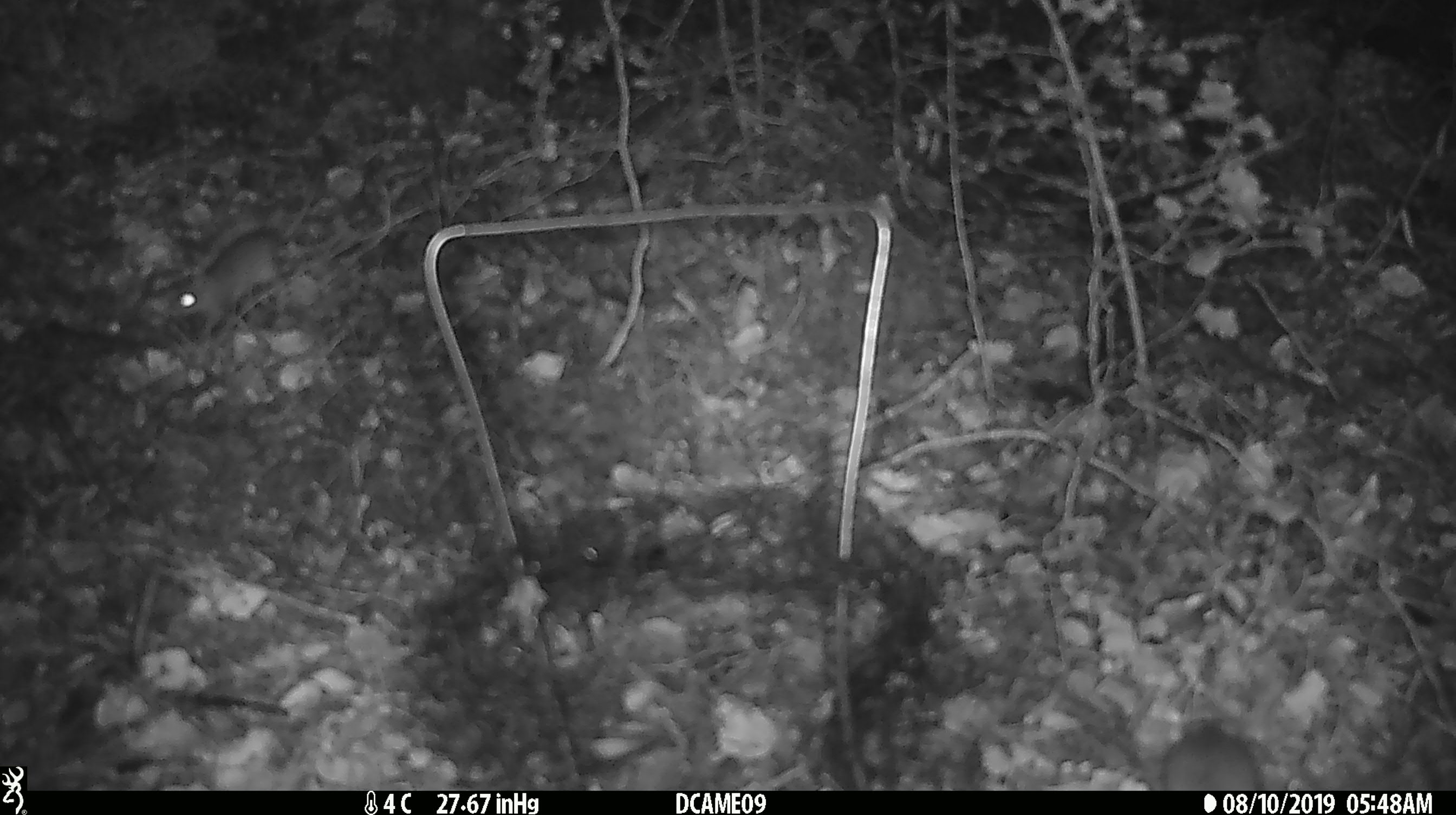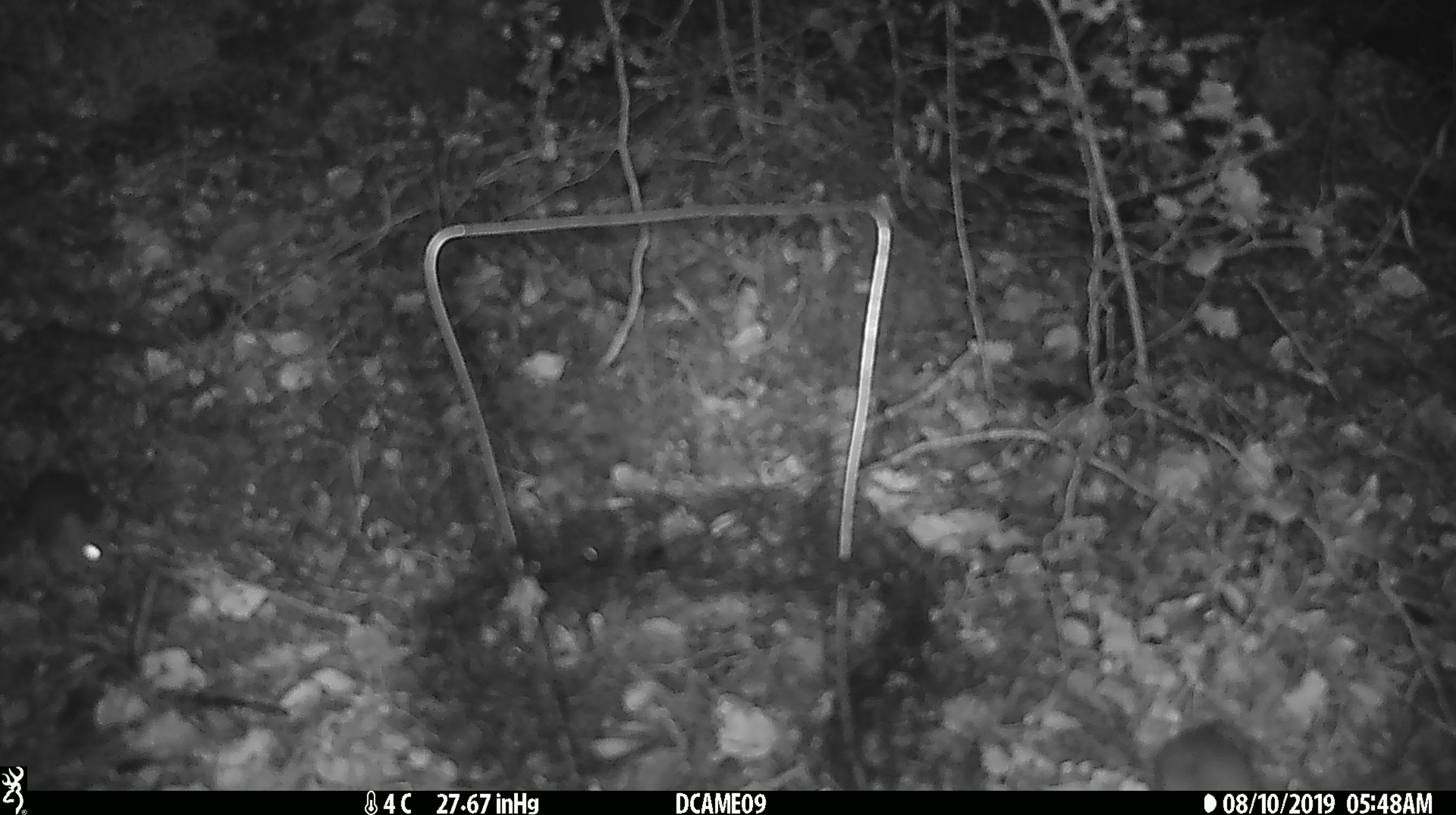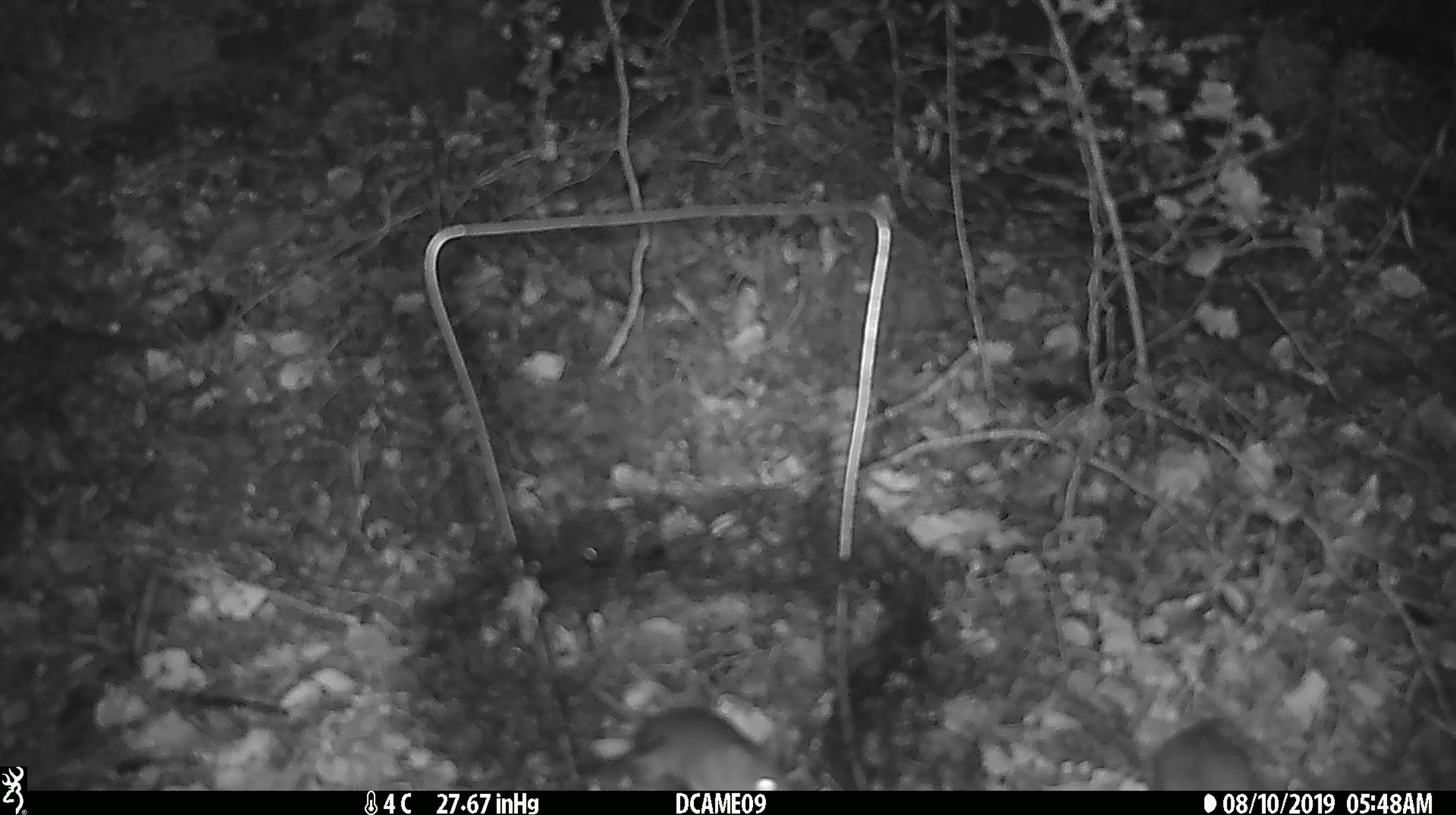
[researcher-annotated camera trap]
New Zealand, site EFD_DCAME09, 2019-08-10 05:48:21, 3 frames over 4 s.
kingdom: Animalia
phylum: Chordata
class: Mammalia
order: Rodentia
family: Muridae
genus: Mus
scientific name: Mus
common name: mouse